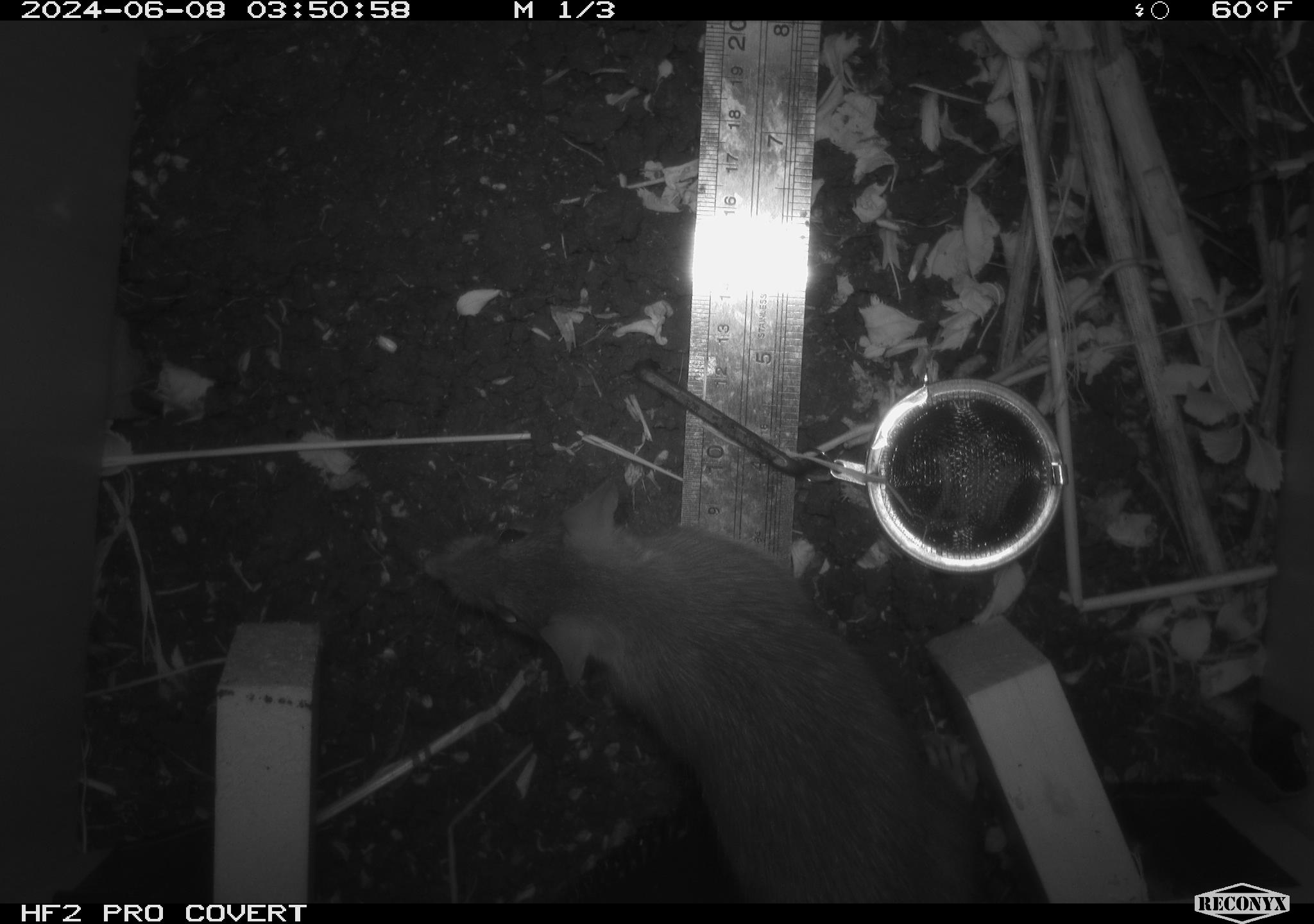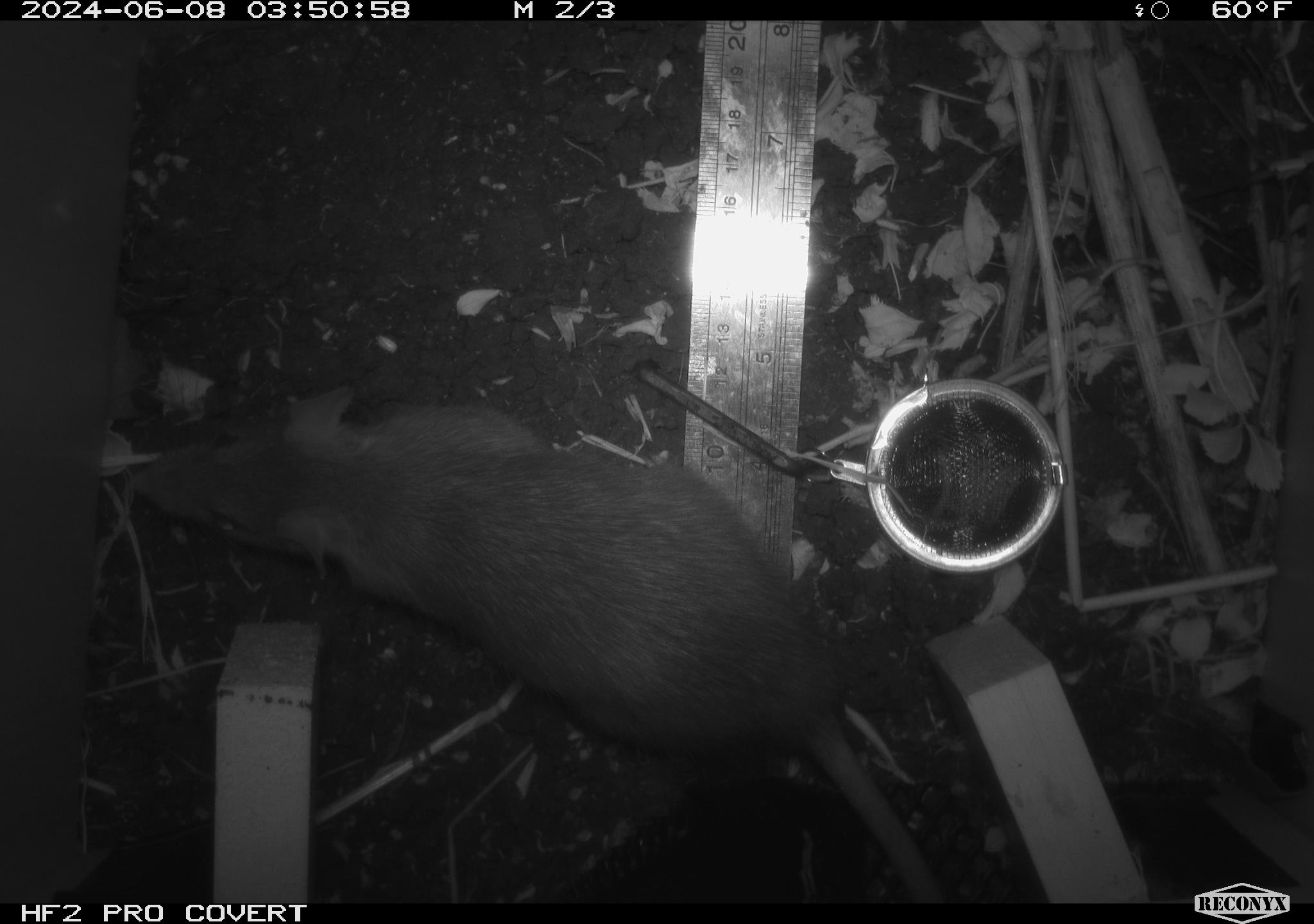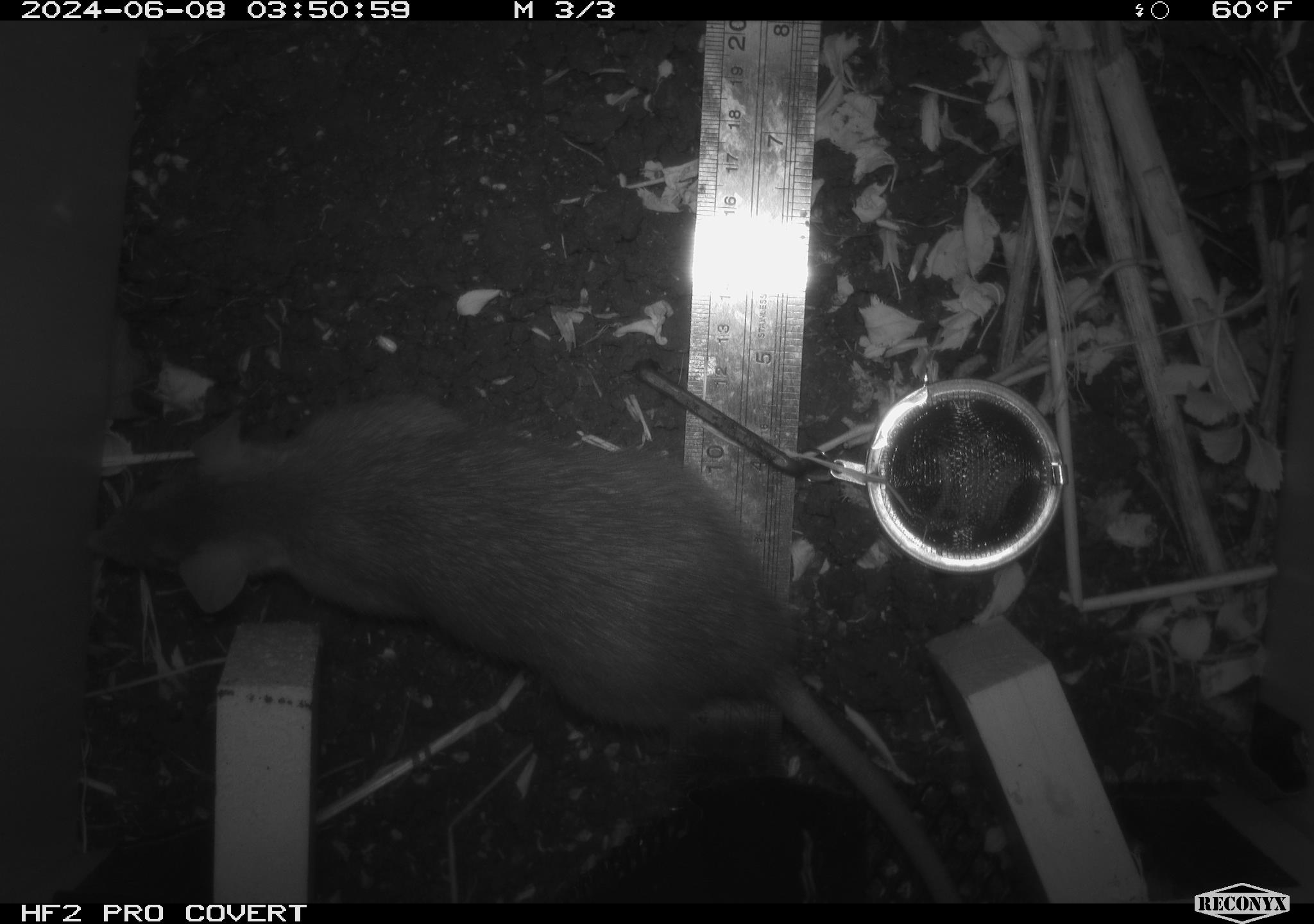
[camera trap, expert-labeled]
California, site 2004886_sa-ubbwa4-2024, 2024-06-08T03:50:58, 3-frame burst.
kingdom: Animalia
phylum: Chordata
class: Mammalia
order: Rodentia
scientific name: Rodentia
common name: woodrat or rat or mouse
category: woodrat or rat or mouse species